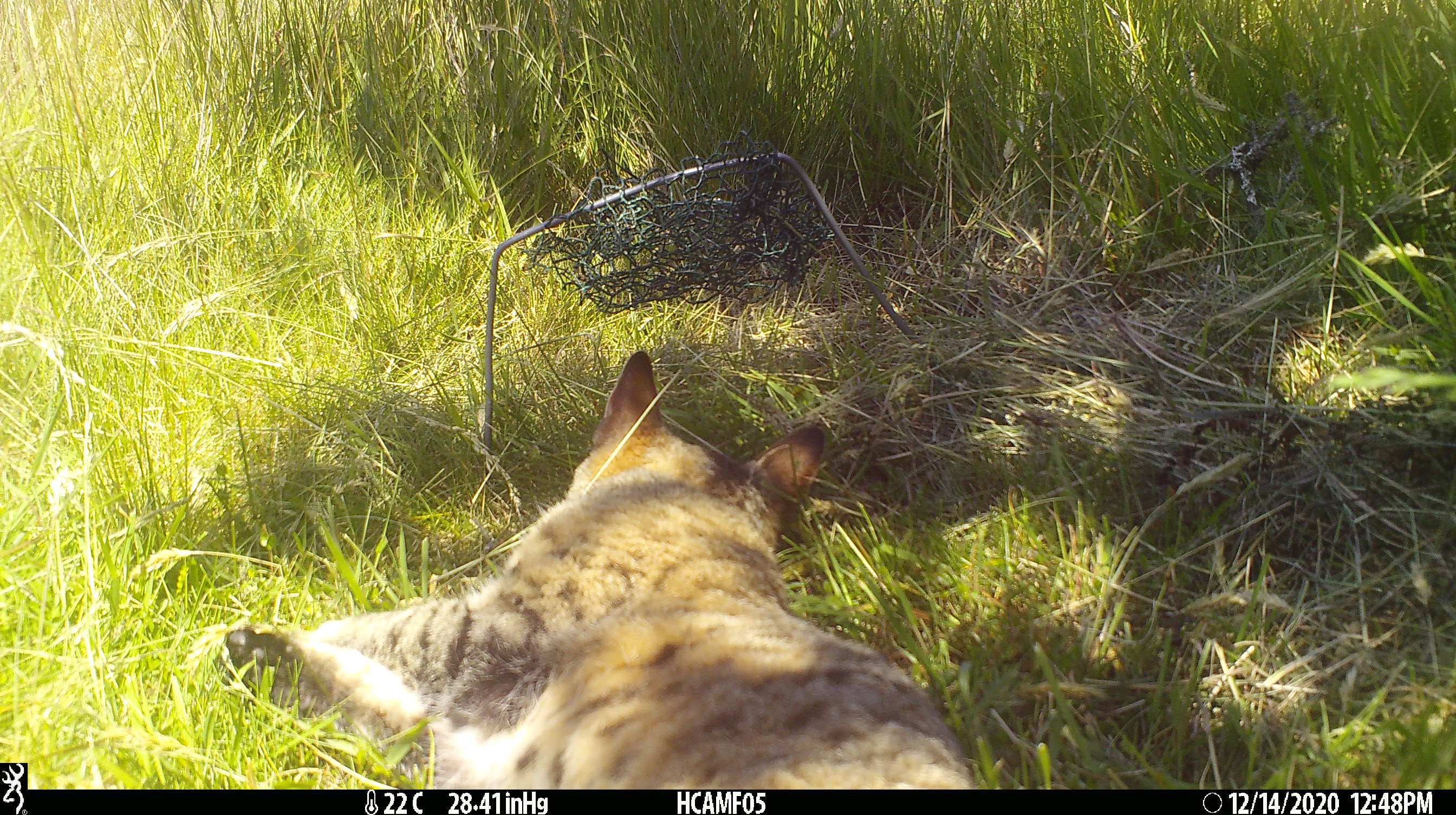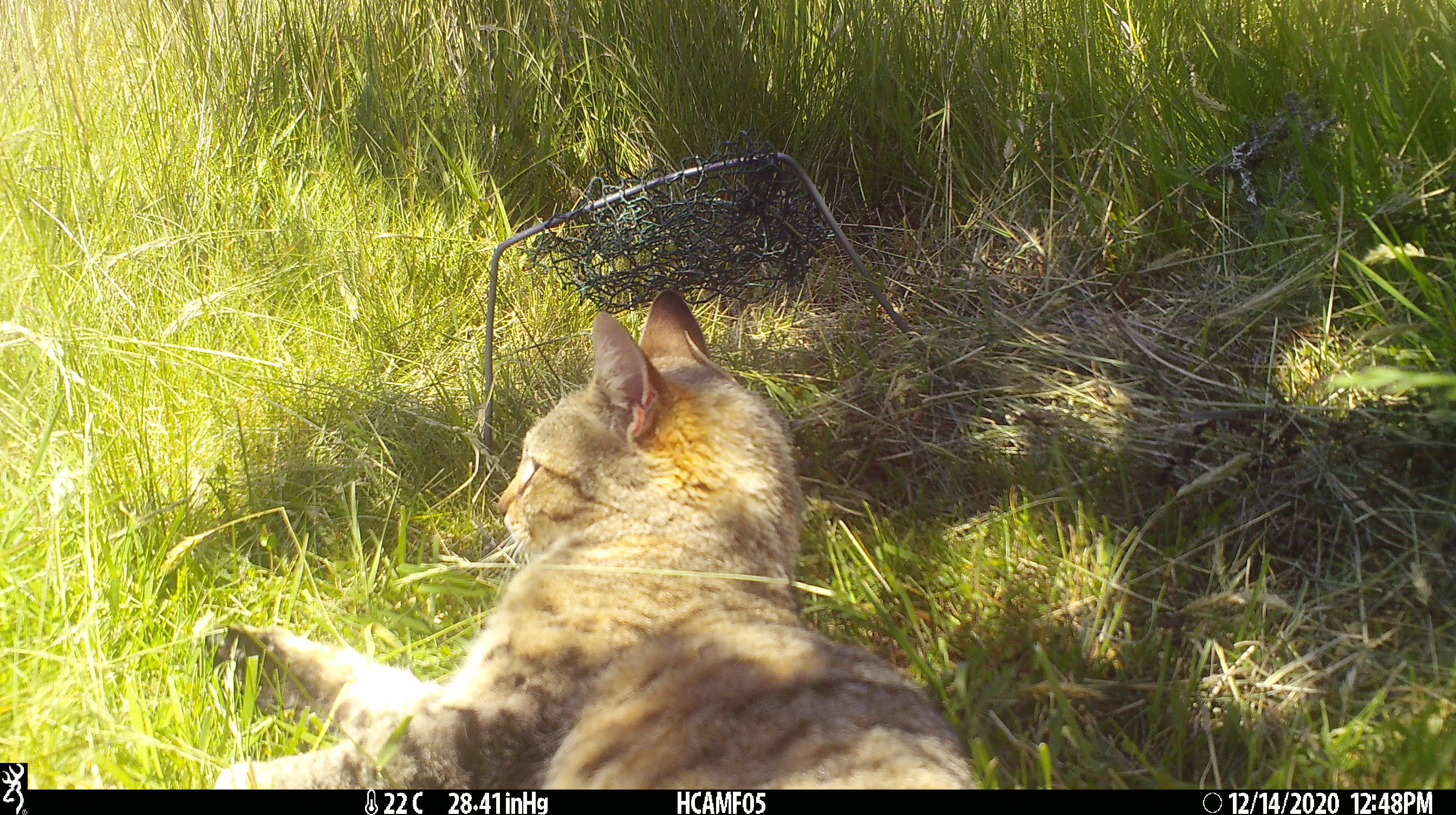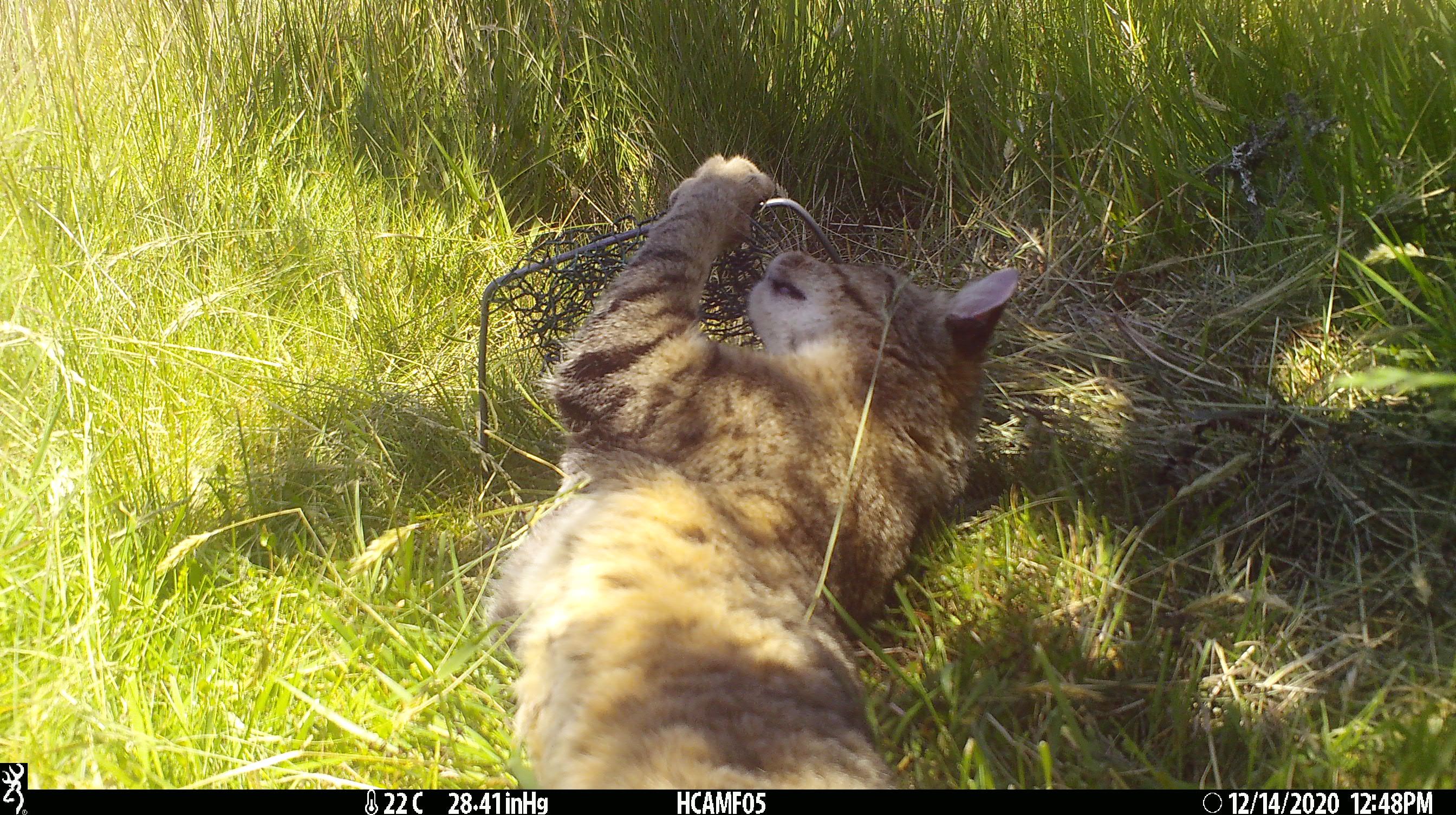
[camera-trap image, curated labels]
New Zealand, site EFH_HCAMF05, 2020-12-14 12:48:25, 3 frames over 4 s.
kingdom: Animalia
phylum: Chordata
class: Mammalia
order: Carnivora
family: Felidae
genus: Felis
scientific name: Felis catus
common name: domestic cat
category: cat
Cat (domestic cat) (Felis catus).